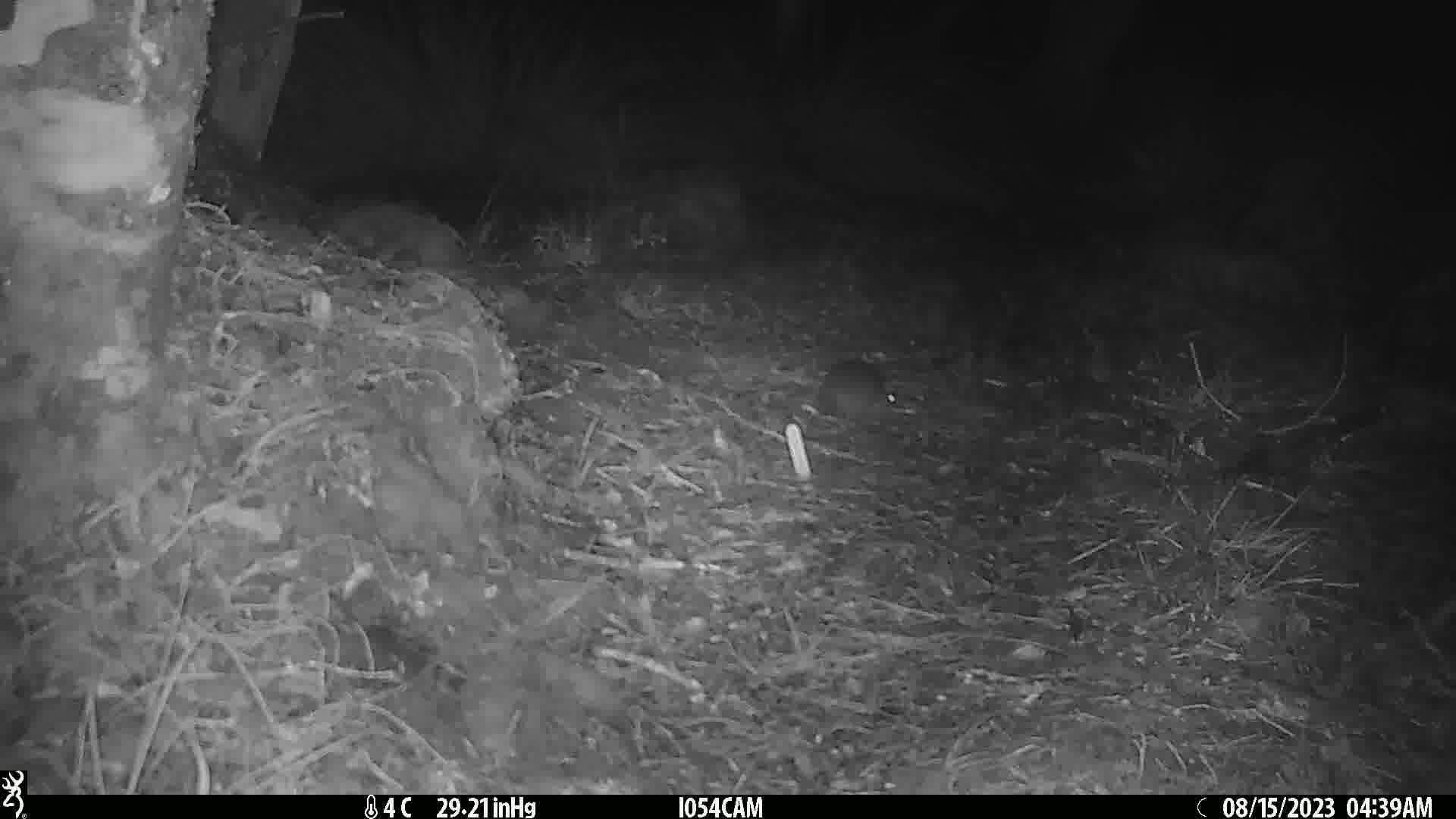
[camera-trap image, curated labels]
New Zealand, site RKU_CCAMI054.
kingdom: Animalia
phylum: Chordata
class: Mammalia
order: Rodentia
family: Muridae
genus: Rattus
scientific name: Rattus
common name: rat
Rat (Rattus).